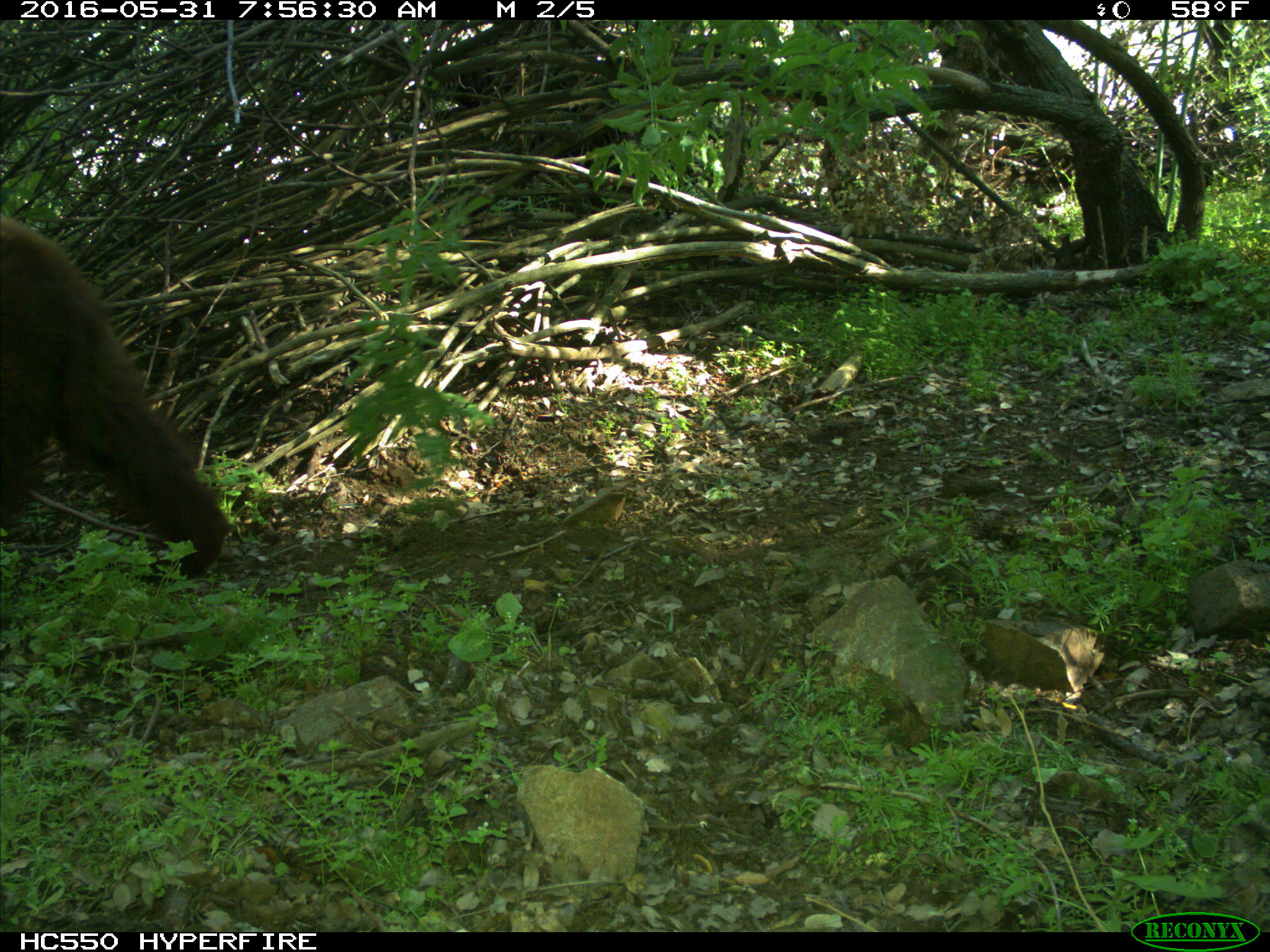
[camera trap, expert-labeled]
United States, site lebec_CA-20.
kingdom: Animalia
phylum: Chordata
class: Mammalia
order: Carnivora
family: Ursidae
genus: Ursus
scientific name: Ursus americanus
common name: american black bear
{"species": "Ursus americanus (american black bear)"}